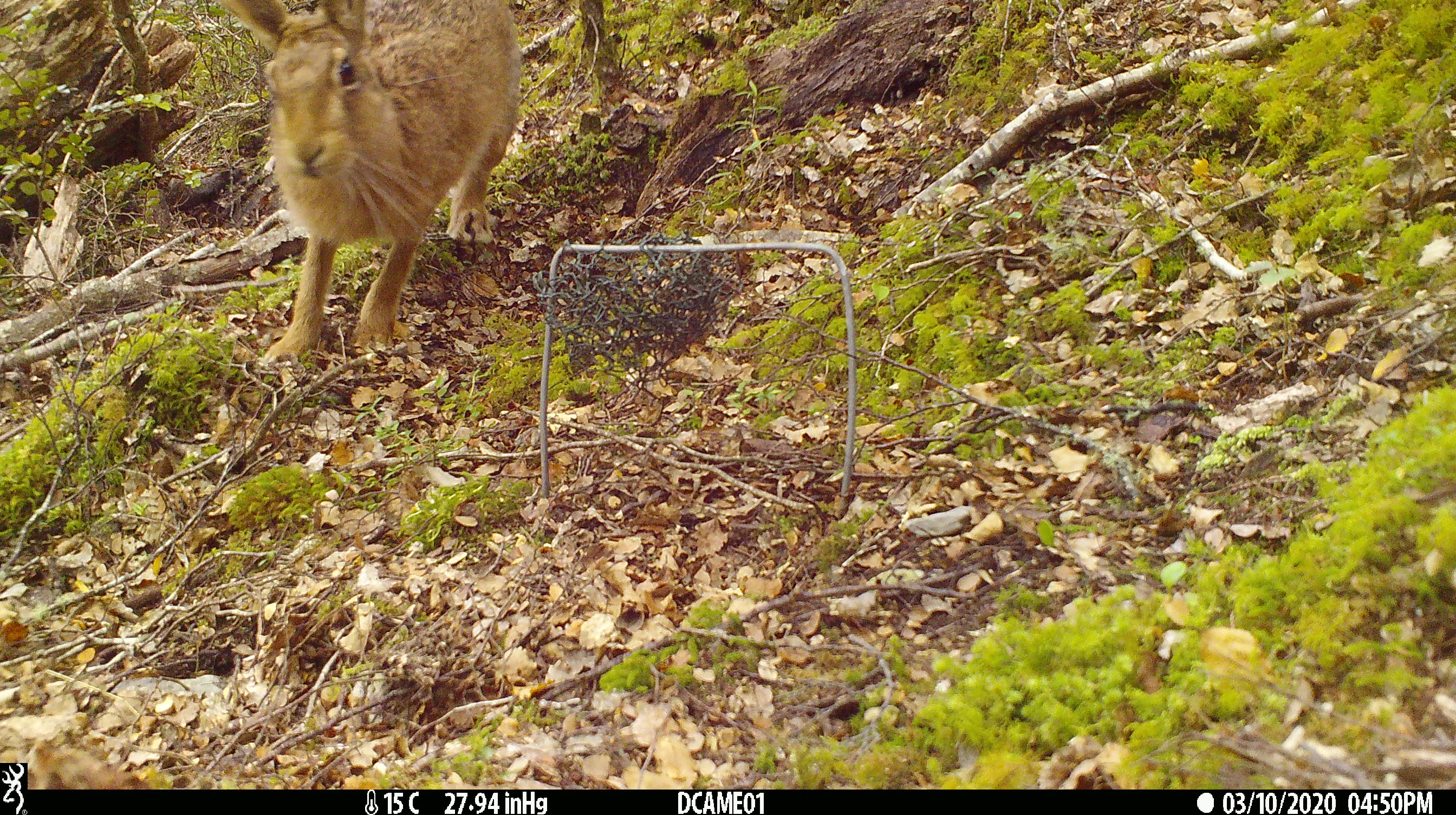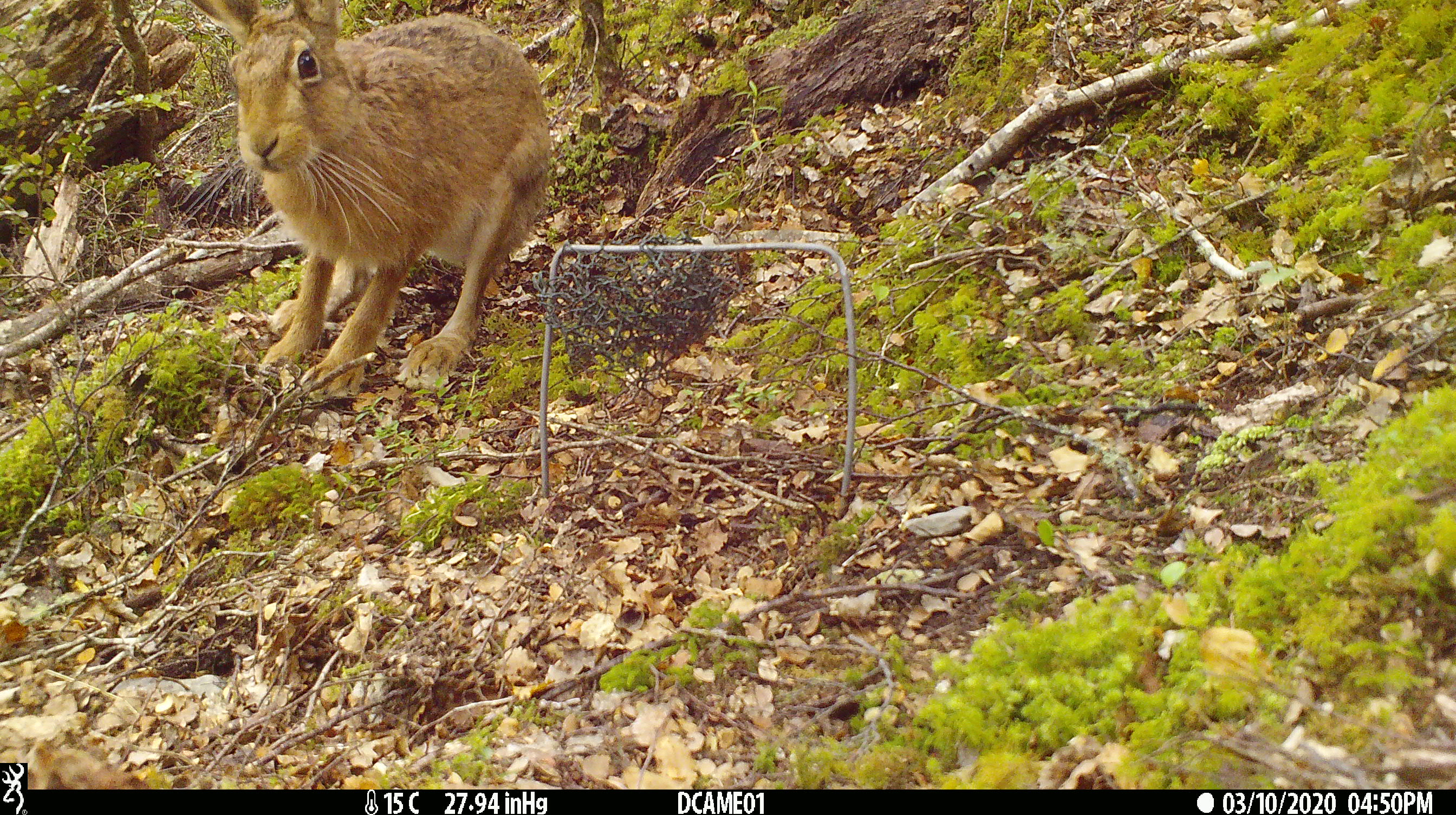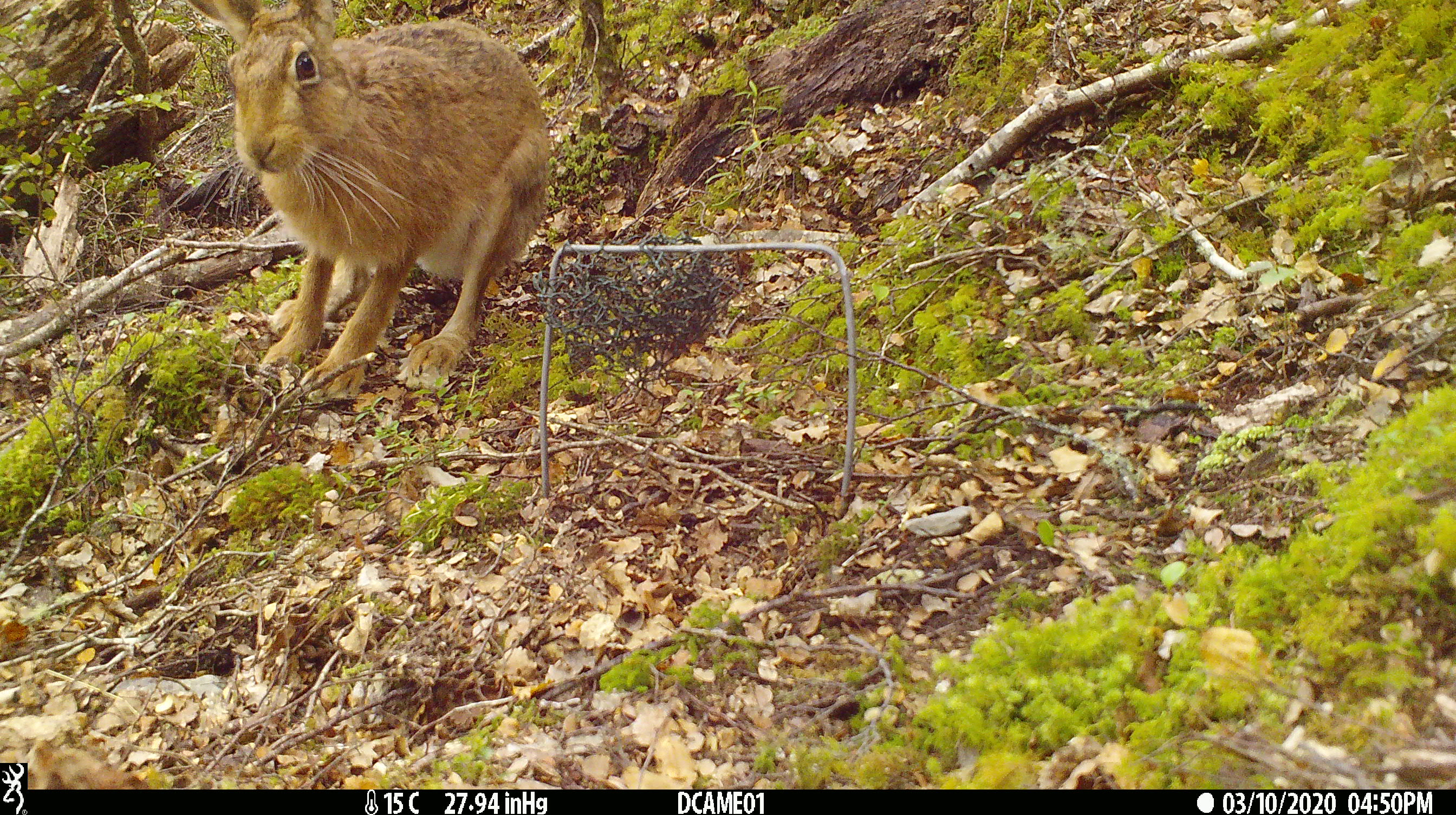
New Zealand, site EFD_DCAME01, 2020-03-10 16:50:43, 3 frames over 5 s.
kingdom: Animalia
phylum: Chordata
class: Mammalia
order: Lagomorpha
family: Leporidae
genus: Lepus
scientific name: Lepus europaeus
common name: brown hare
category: hare